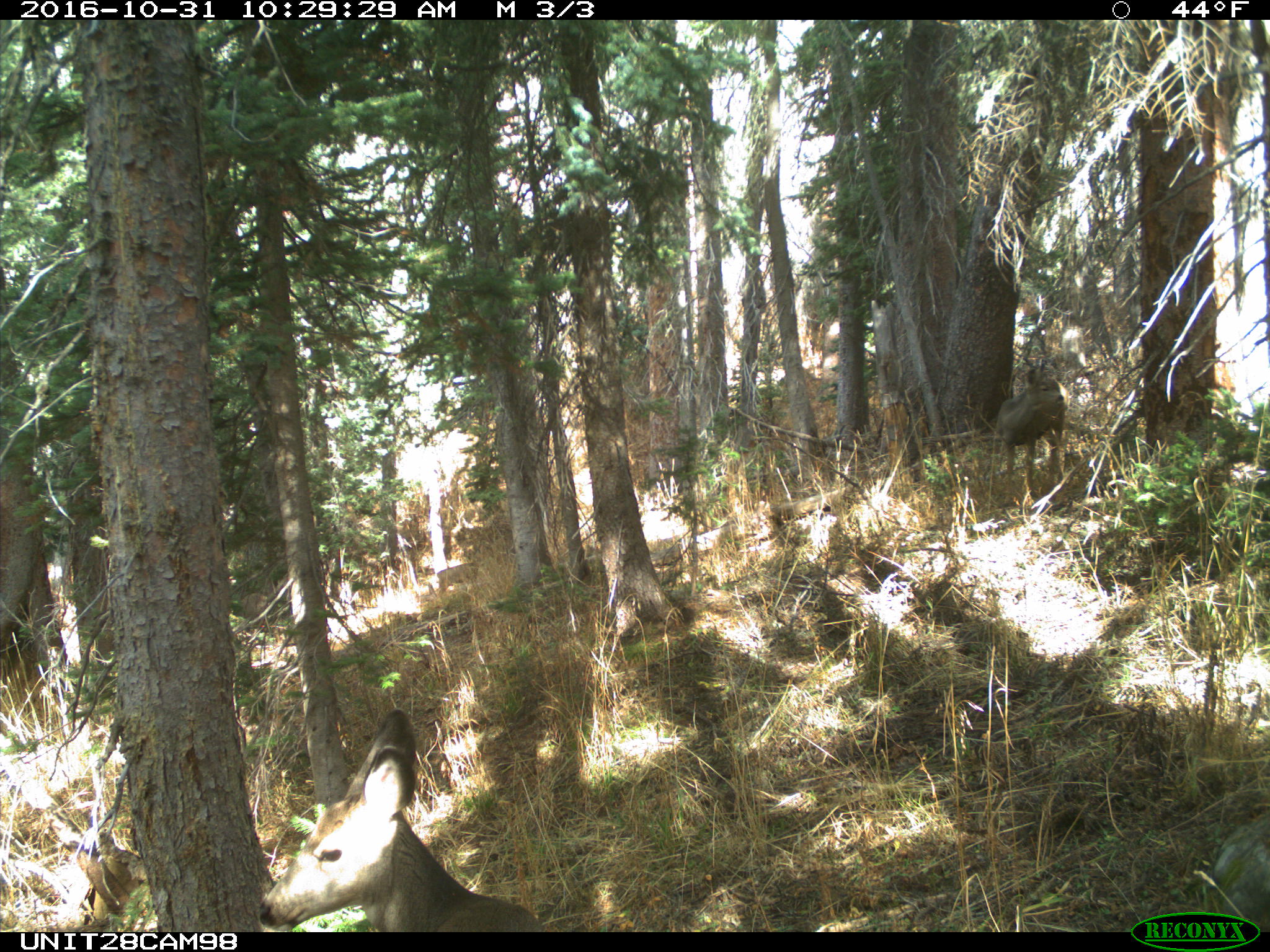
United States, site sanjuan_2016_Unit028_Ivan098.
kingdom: Animalia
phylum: Chordata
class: Mammalia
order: Artiodactyla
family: Cervidae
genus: Odocoileus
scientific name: Odocoileus hemionus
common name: mule deer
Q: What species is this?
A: Odocoileus hemionus (mule deer).